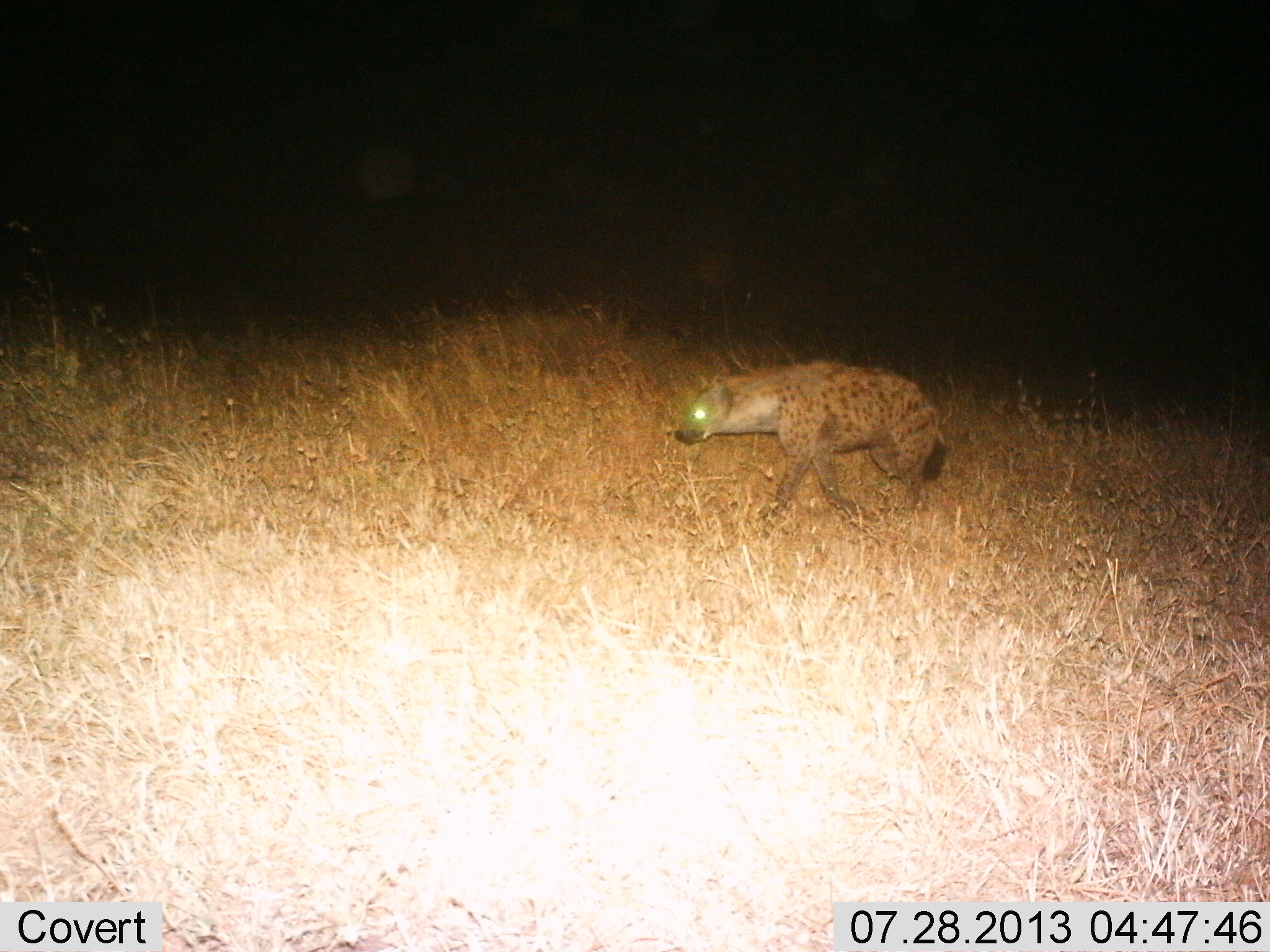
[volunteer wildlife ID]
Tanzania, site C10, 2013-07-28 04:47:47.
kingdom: Animalia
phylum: Chordata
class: Mammalia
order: Carnivora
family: Hyaenidae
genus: Crocuta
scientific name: Crocuta crocuta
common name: spotted hyena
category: hyenaspotted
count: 1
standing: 10%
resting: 0%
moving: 90%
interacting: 0%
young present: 0%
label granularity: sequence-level